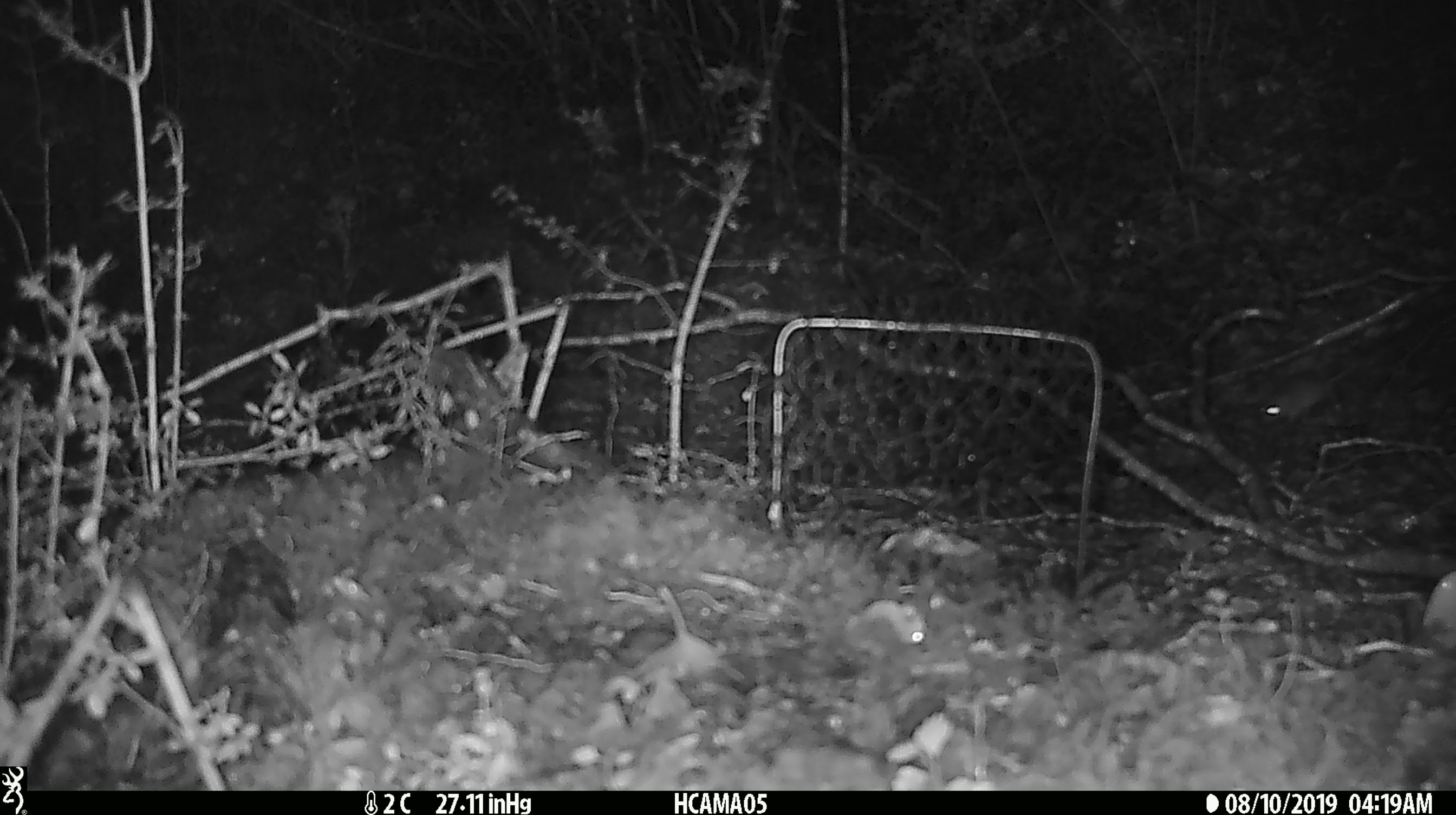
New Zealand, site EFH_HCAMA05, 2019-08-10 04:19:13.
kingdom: Animalia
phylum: Chordata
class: Mammalia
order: Rodentia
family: Muridae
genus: Mus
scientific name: Mus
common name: mouse